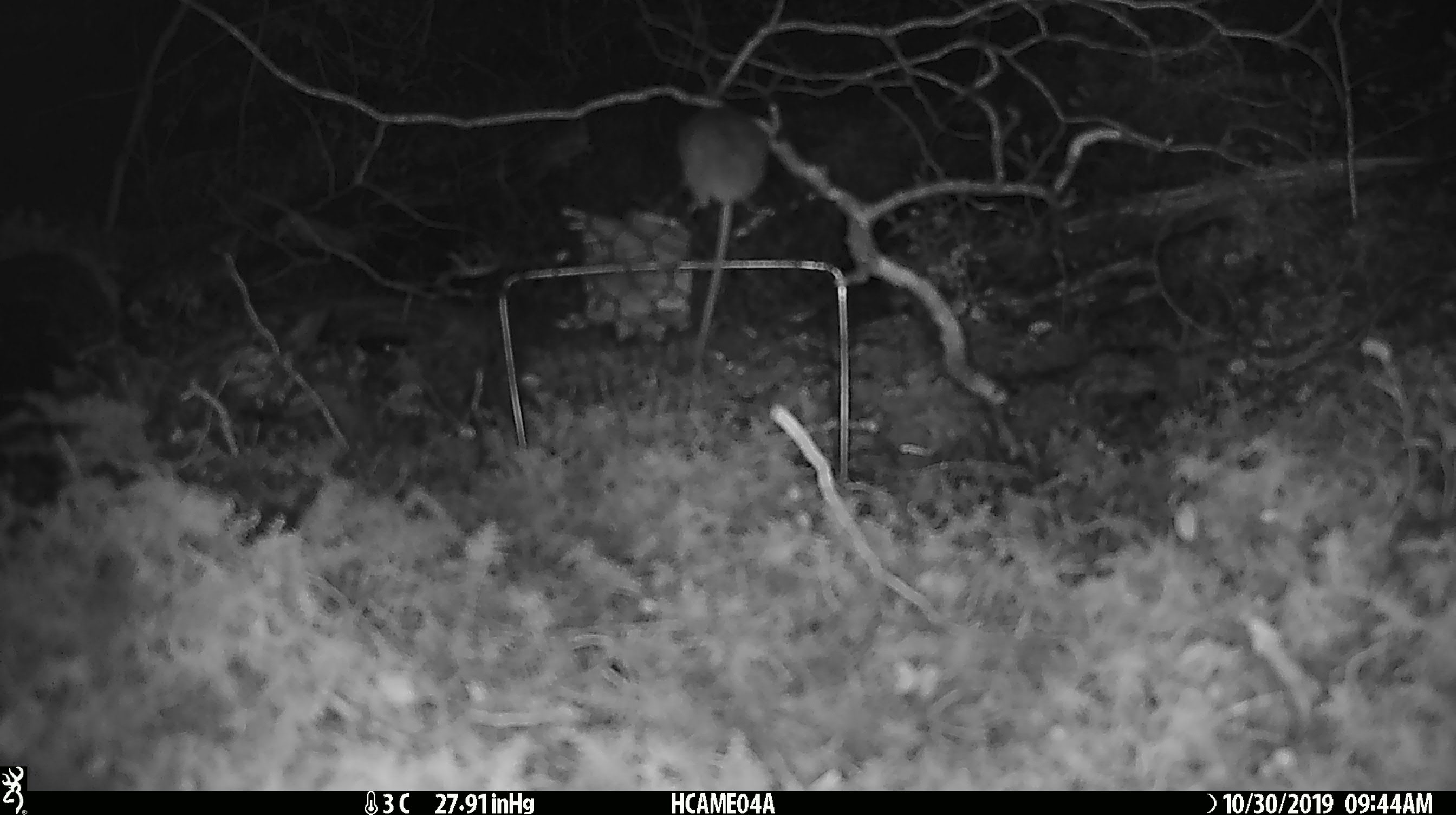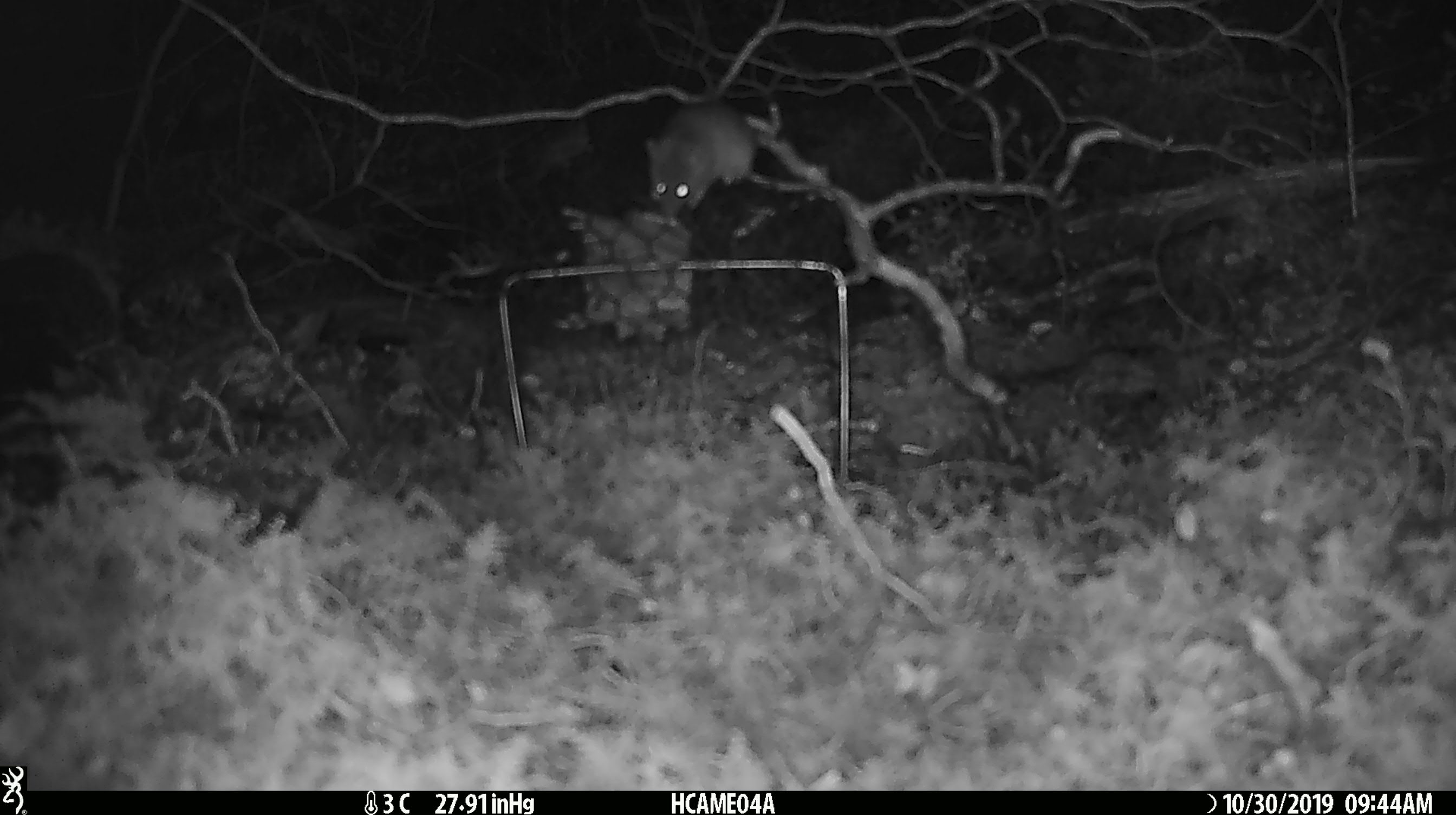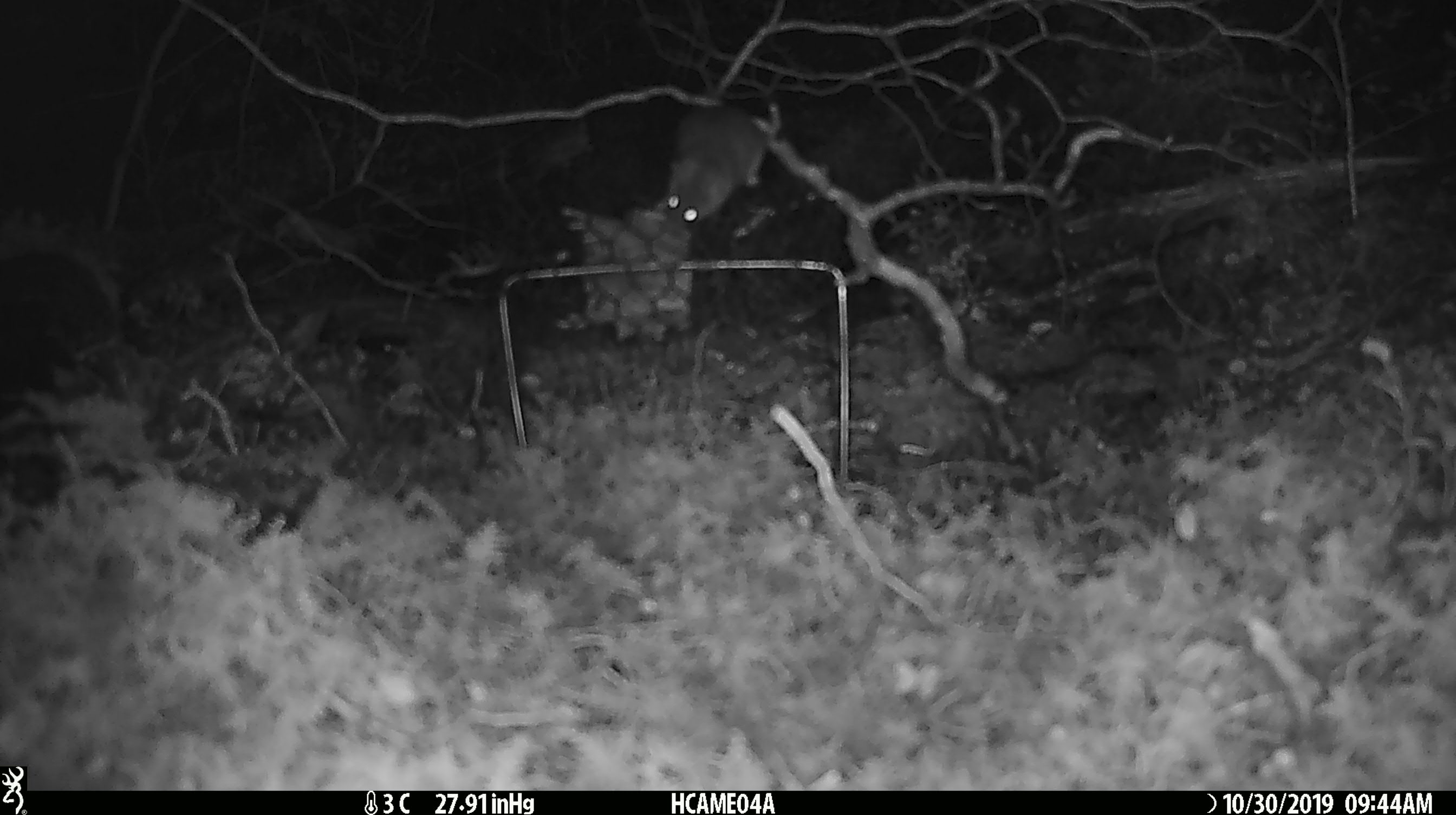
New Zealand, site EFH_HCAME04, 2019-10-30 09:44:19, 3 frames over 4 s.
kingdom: Animalia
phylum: Chordata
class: Mammalia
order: Rodentia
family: Muridae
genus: Mus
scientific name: Mus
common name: mouse